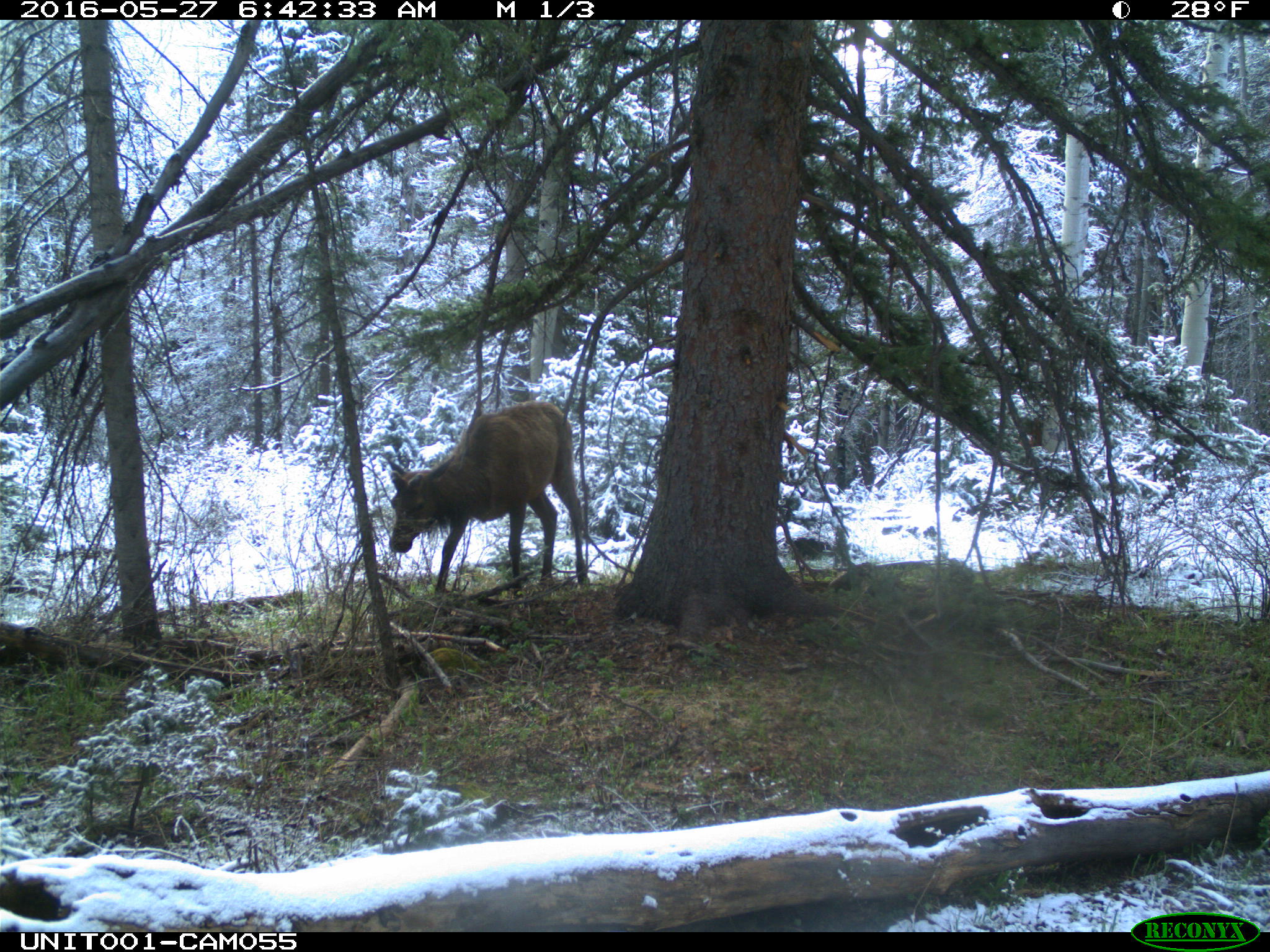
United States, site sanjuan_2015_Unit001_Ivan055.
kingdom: Animalia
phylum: Chordata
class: Mammalia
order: Artiodactyla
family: Cervidae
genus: Cervus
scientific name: Cervus elaphus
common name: red deer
Cervus elaphus (red deer).